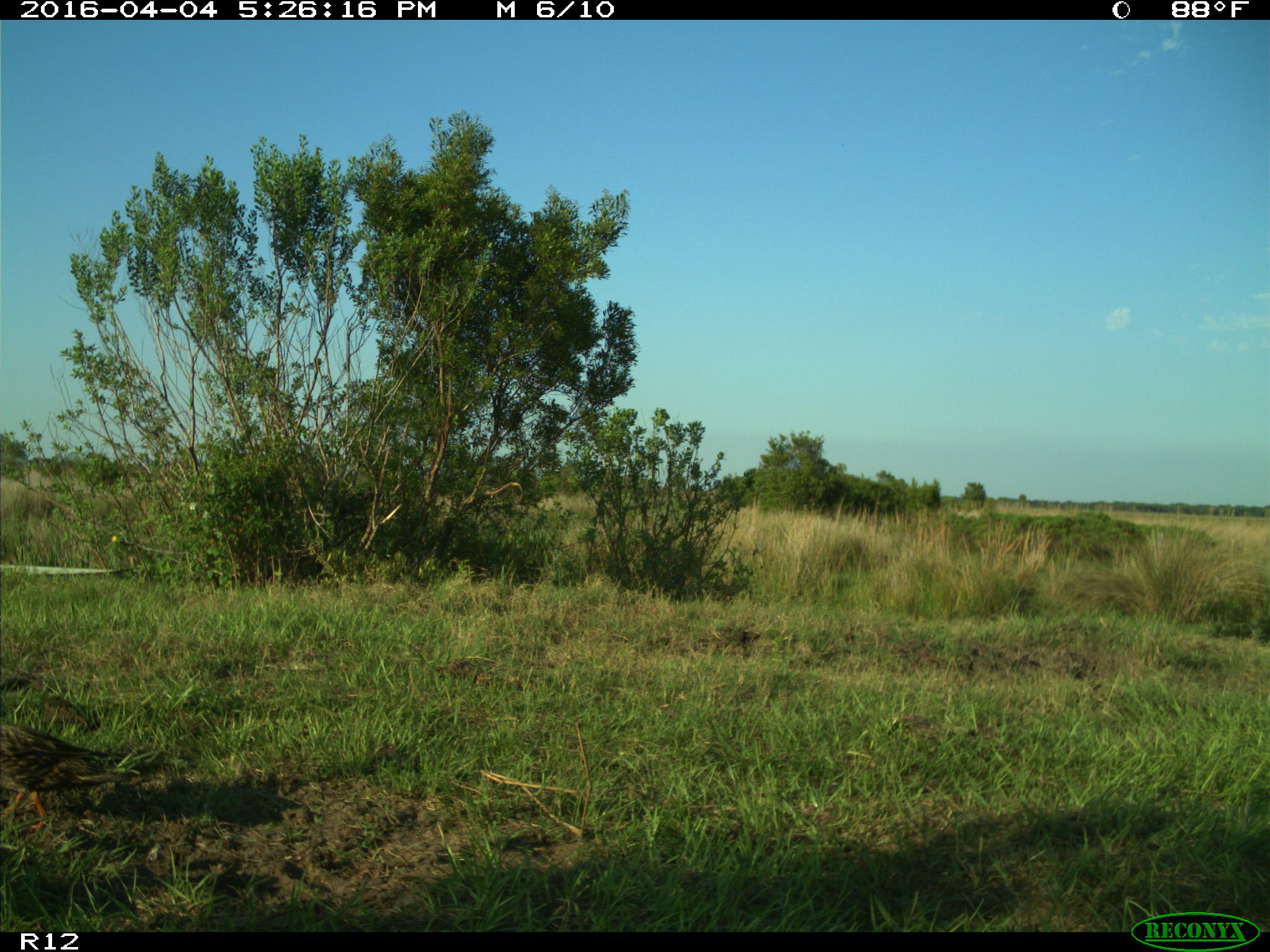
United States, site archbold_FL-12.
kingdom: Animalia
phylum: Chordata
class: Aves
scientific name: Aves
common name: birds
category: unidentified bird